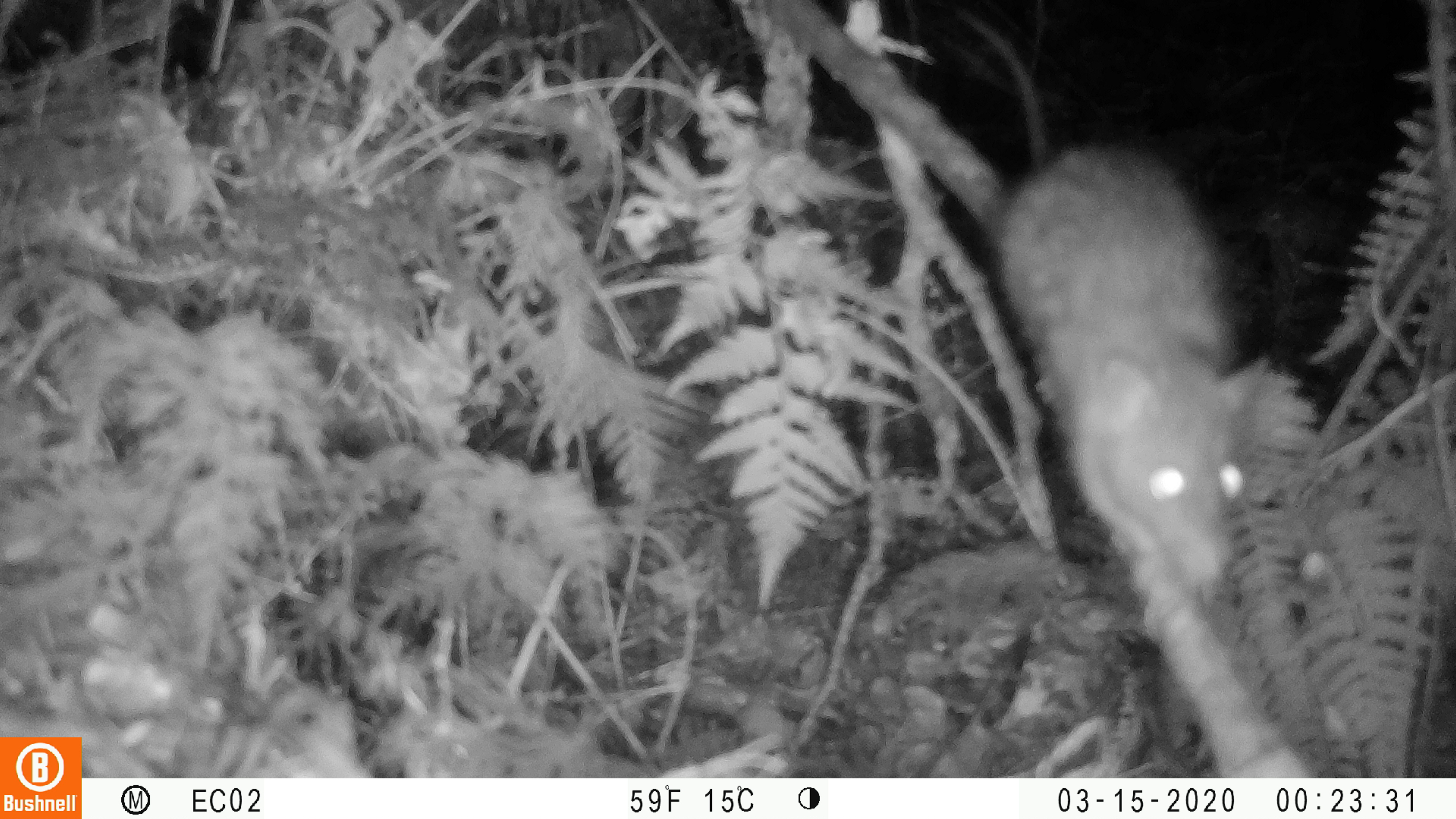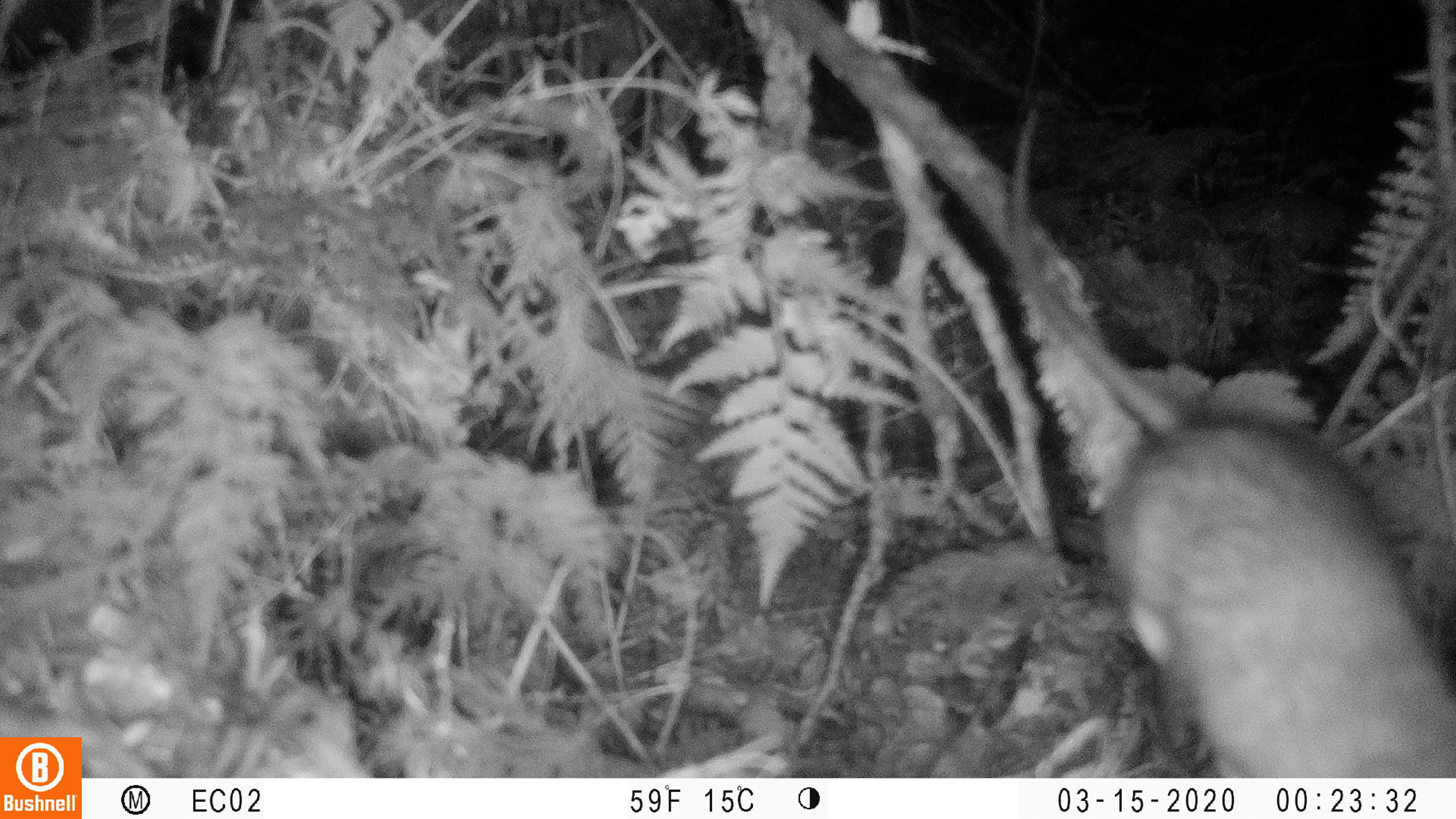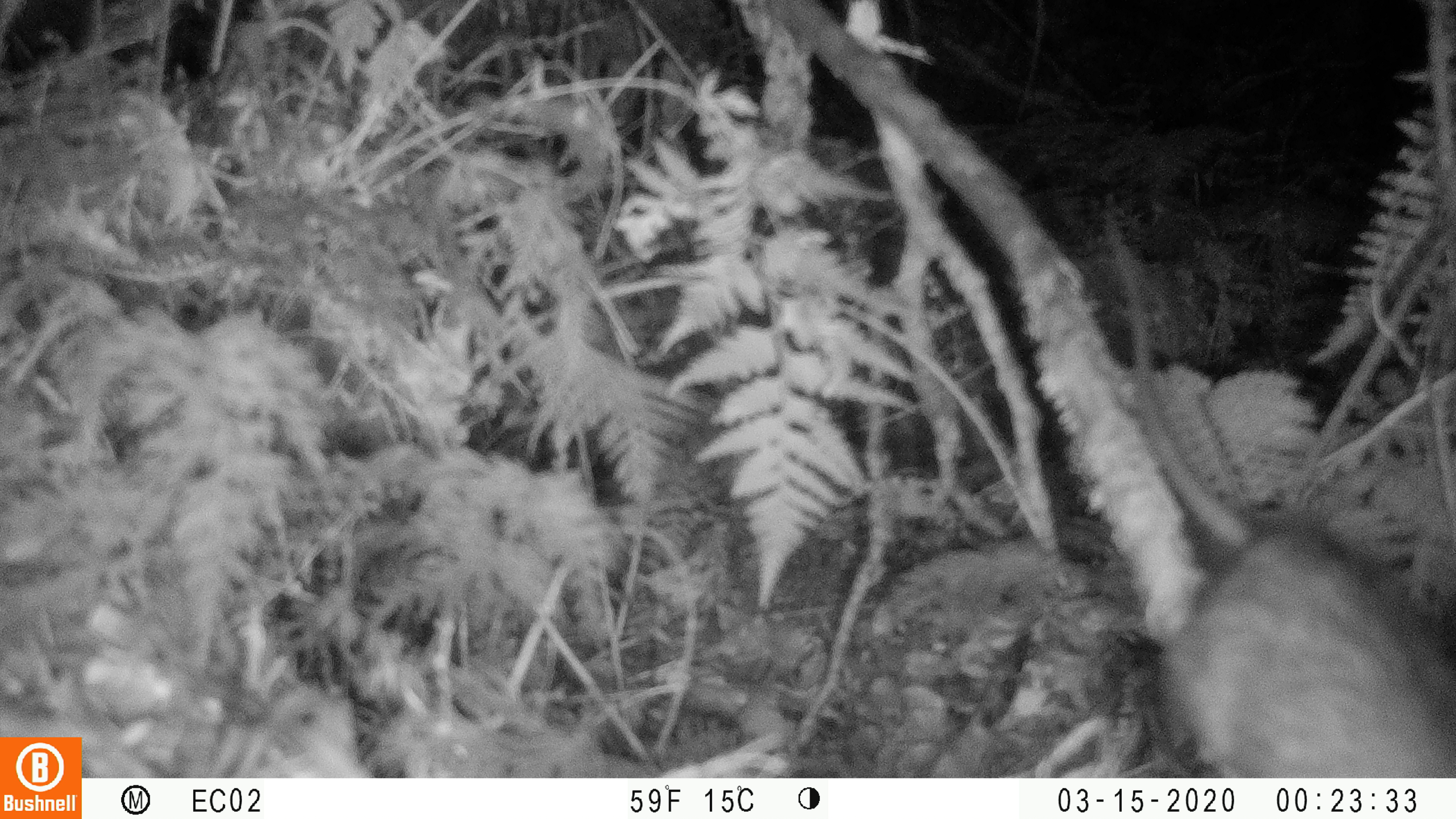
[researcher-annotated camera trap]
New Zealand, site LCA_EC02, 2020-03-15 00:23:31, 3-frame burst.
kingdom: Animalia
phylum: Chordata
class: Mammalia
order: Rodentia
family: Muridae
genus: Rattus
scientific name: Rattus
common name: rat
Rat (Rattus).